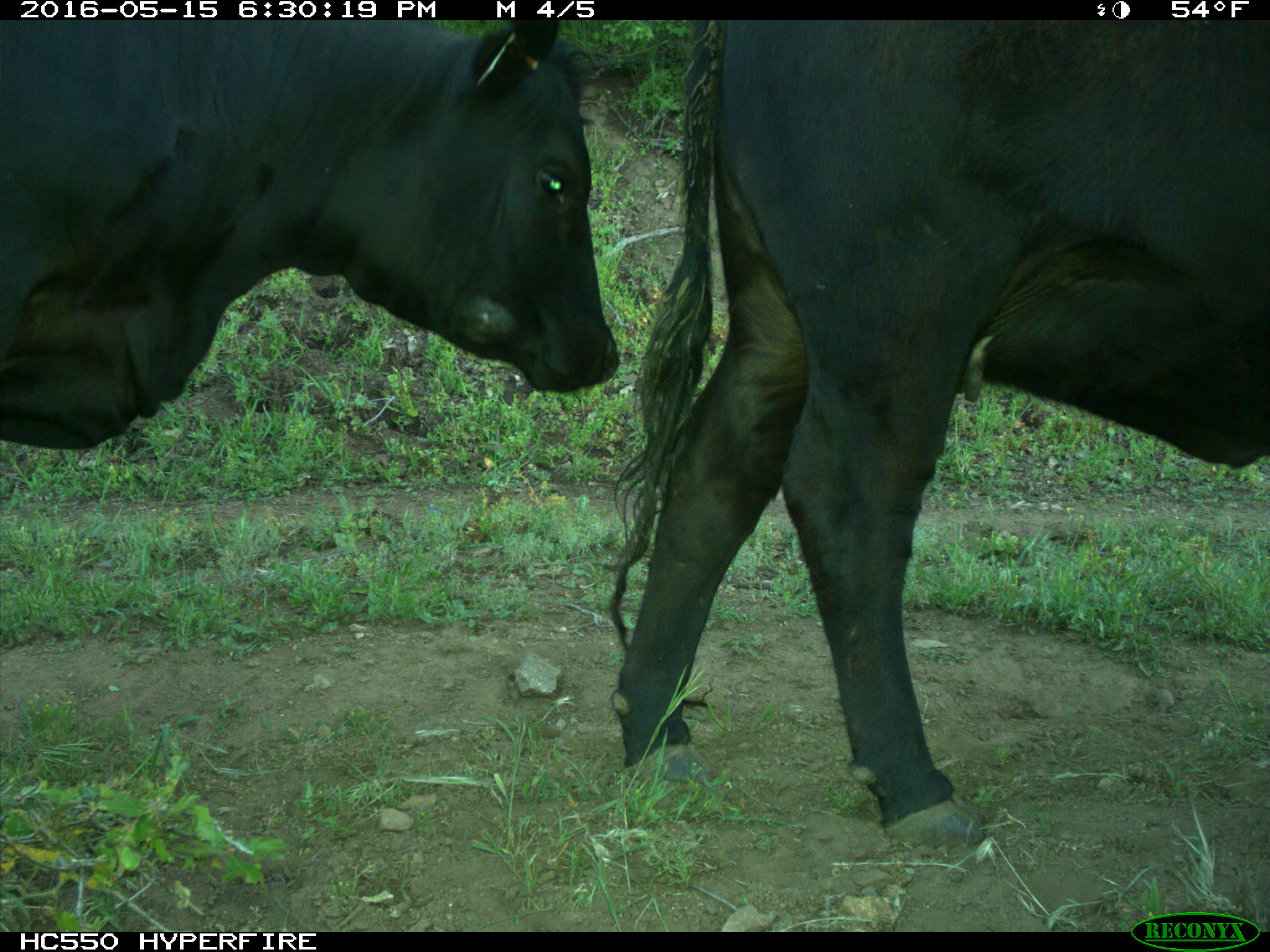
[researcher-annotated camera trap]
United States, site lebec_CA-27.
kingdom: Animalia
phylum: Chordata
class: Mammalia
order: Artiodactyla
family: Bovidae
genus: Bos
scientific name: Bos taurus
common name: domestic cow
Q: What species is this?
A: Bos taurus (domestic cow).